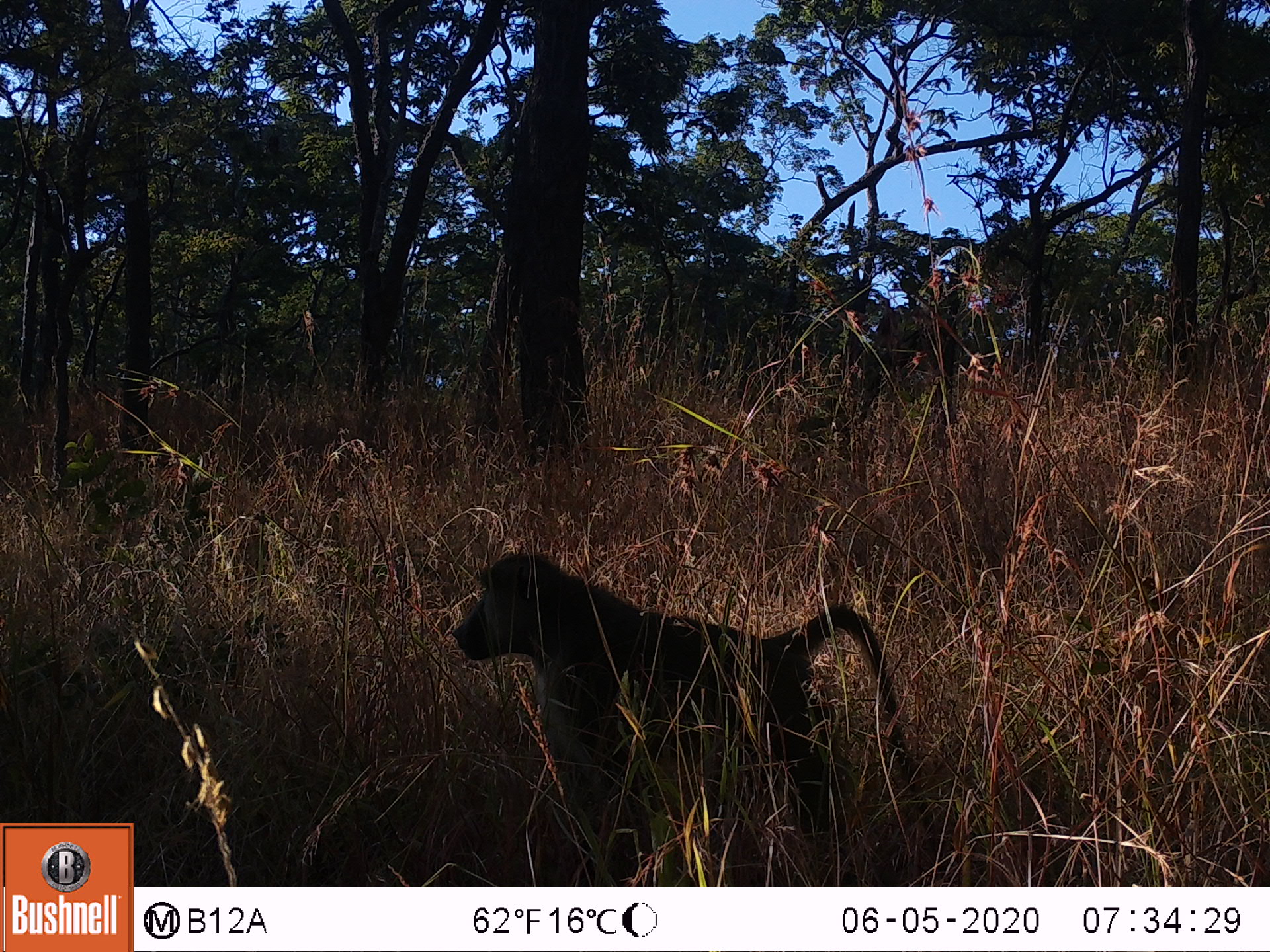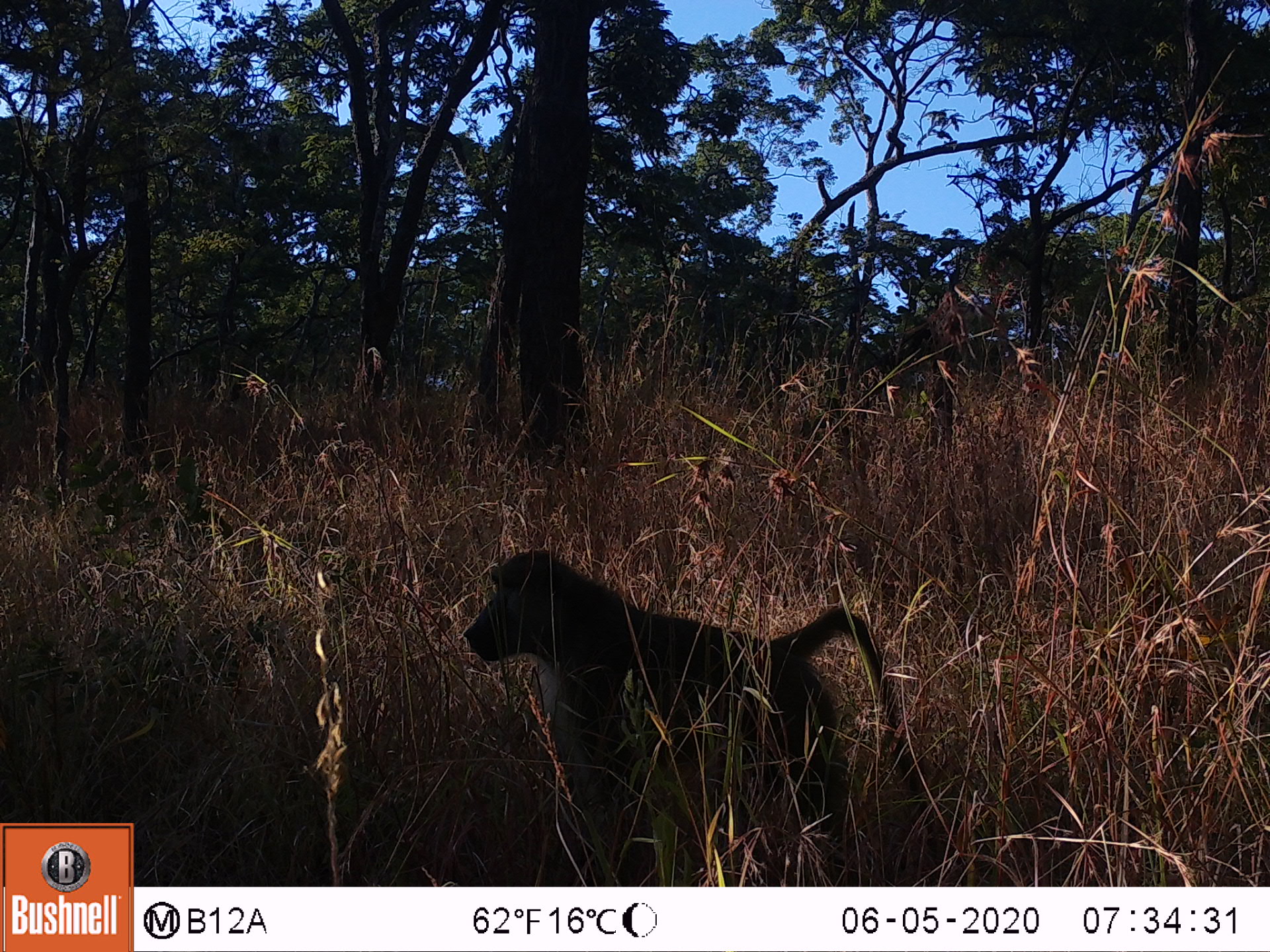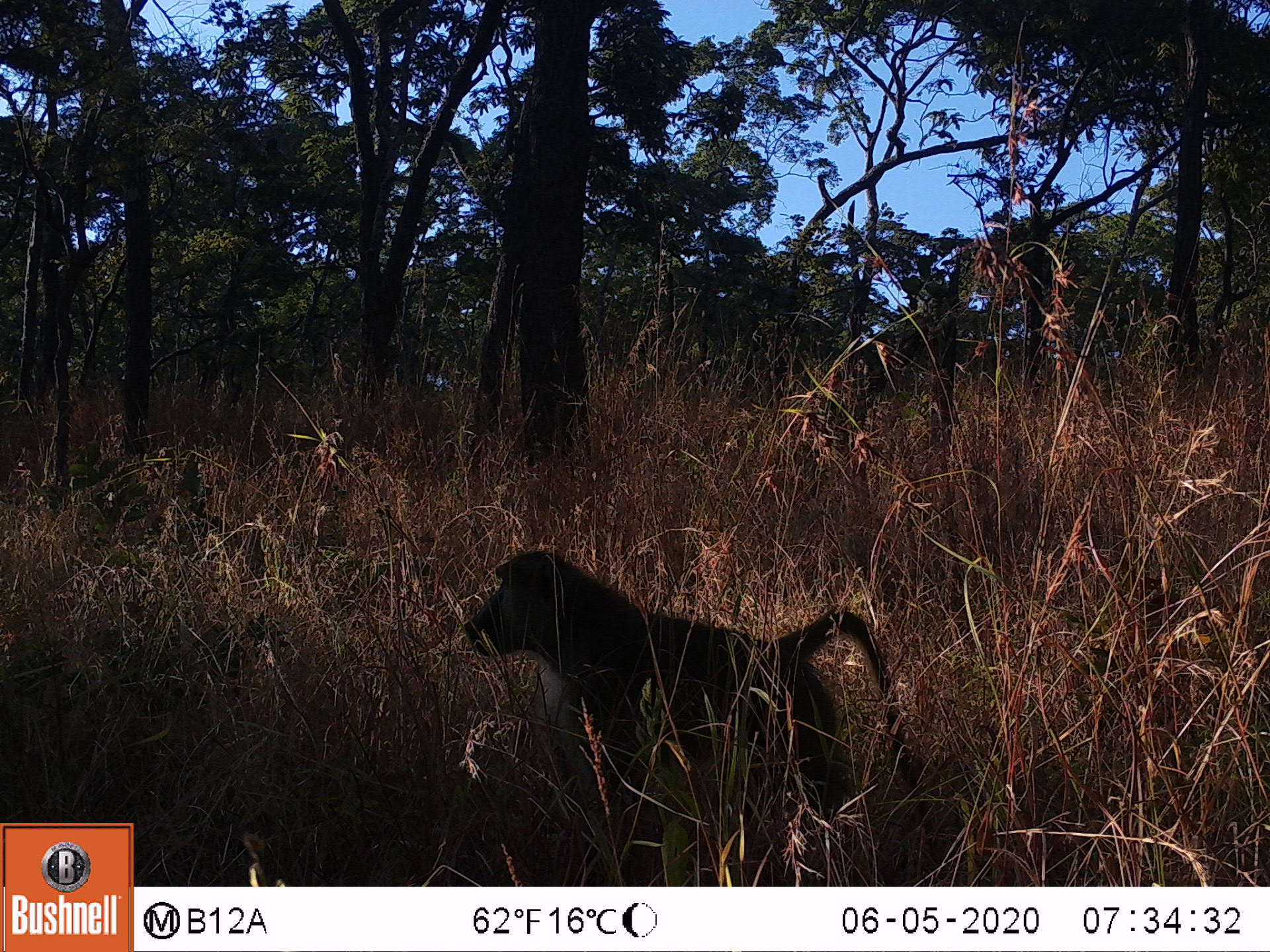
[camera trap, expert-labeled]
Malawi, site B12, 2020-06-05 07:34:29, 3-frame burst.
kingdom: Animalia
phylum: Chordata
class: Mammalia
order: Primates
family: Cercopithecidae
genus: Papio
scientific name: Papio cynocephalus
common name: yellow baboon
Yellow baboon (Papio cynocephalus), count 1.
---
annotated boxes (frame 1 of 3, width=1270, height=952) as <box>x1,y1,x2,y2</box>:
yellow baboon: <box>445,548,937,835</box>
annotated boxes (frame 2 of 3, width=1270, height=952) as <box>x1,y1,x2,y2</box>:
yellow baboon: <box>452,545,953,877</box>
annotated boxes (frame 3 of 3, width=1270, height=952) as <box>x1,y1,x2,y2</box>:
yellow baboon: <box>460,552,932,863</box>